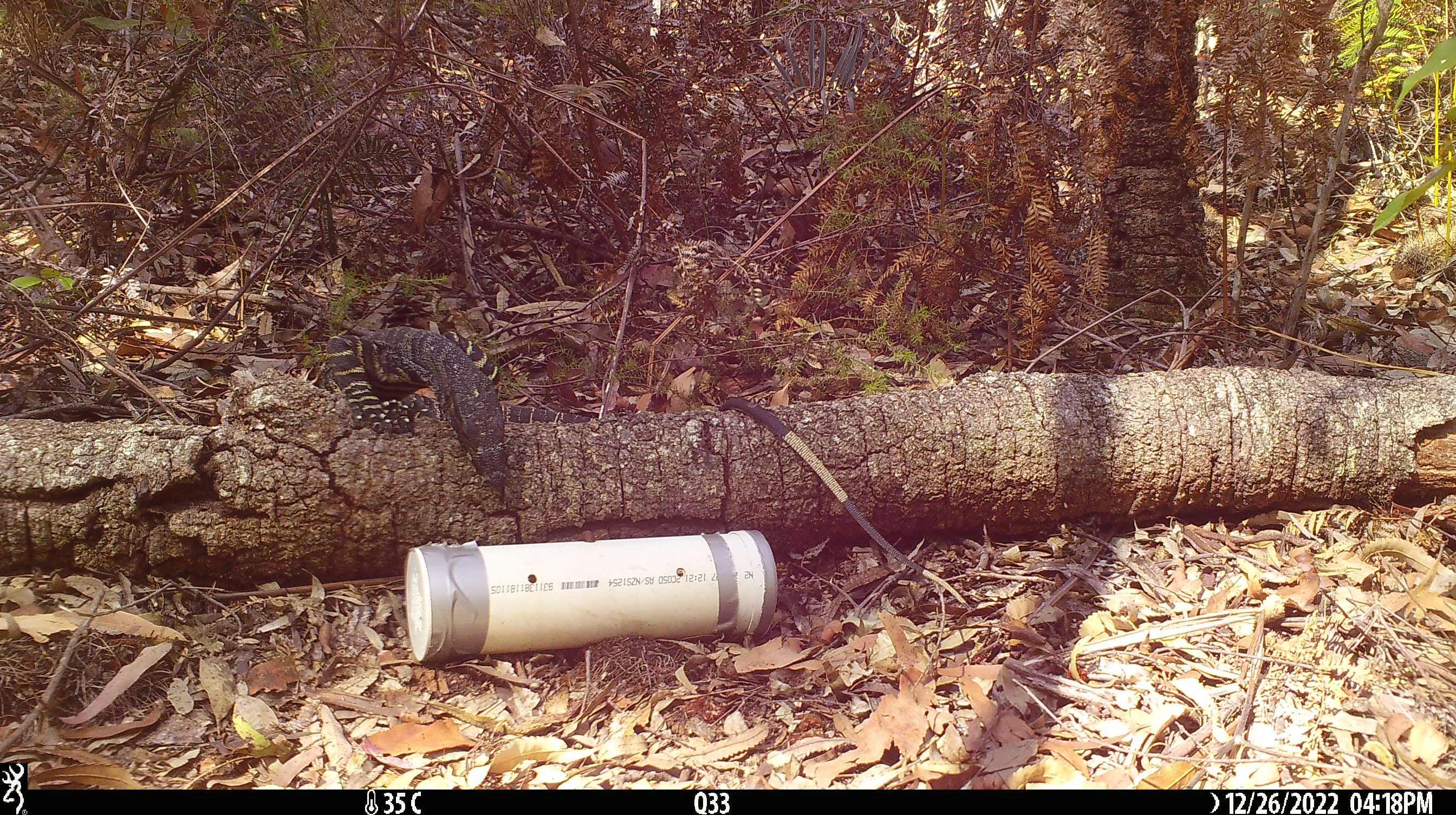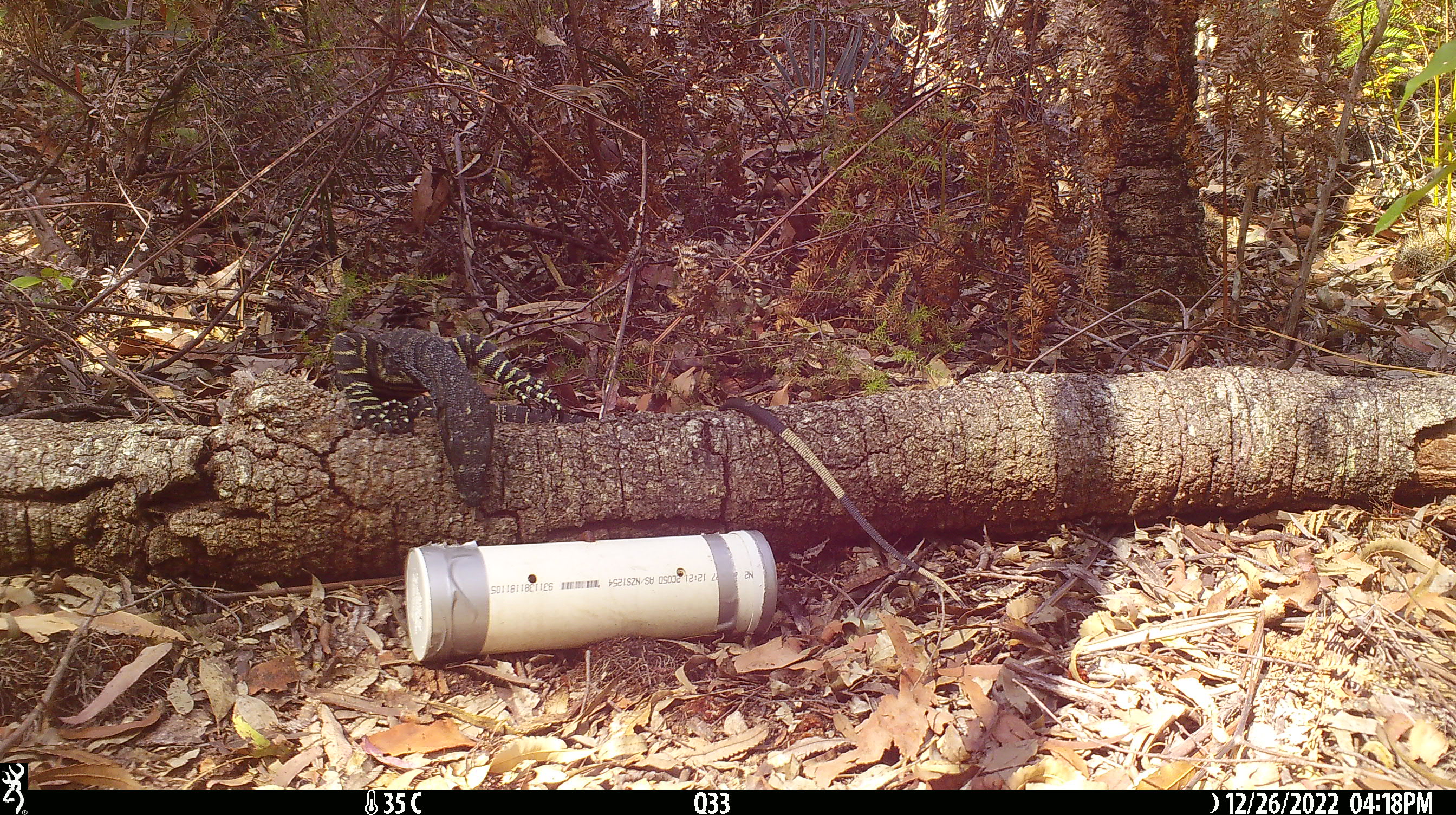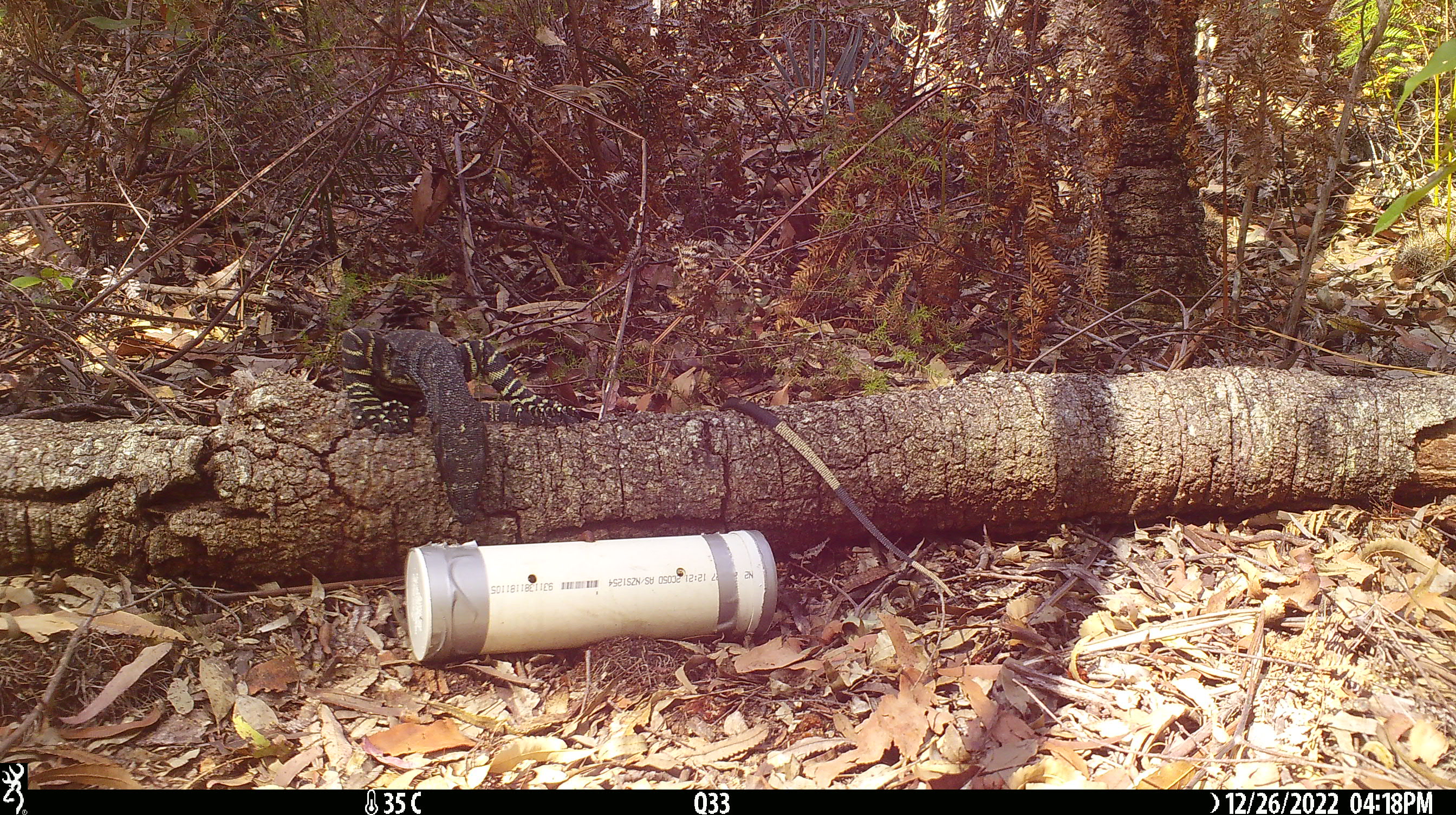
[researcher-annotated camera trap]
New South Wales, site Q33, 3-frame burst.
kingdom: Animalia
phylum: Chordata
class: Reptilia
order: Squamata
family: Varanidae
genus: Varanus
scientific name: Varanus varius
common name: lace monitor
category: goanna